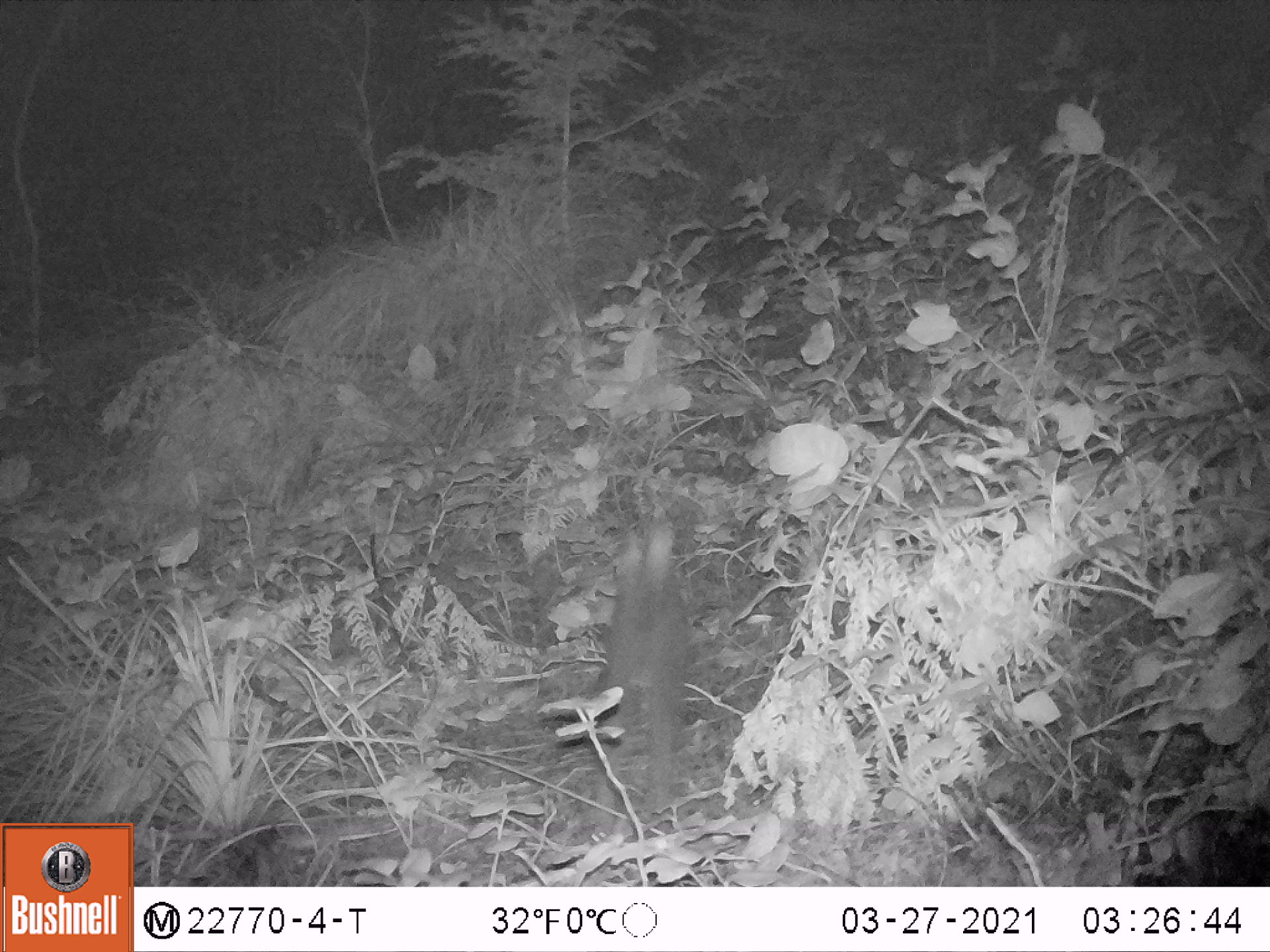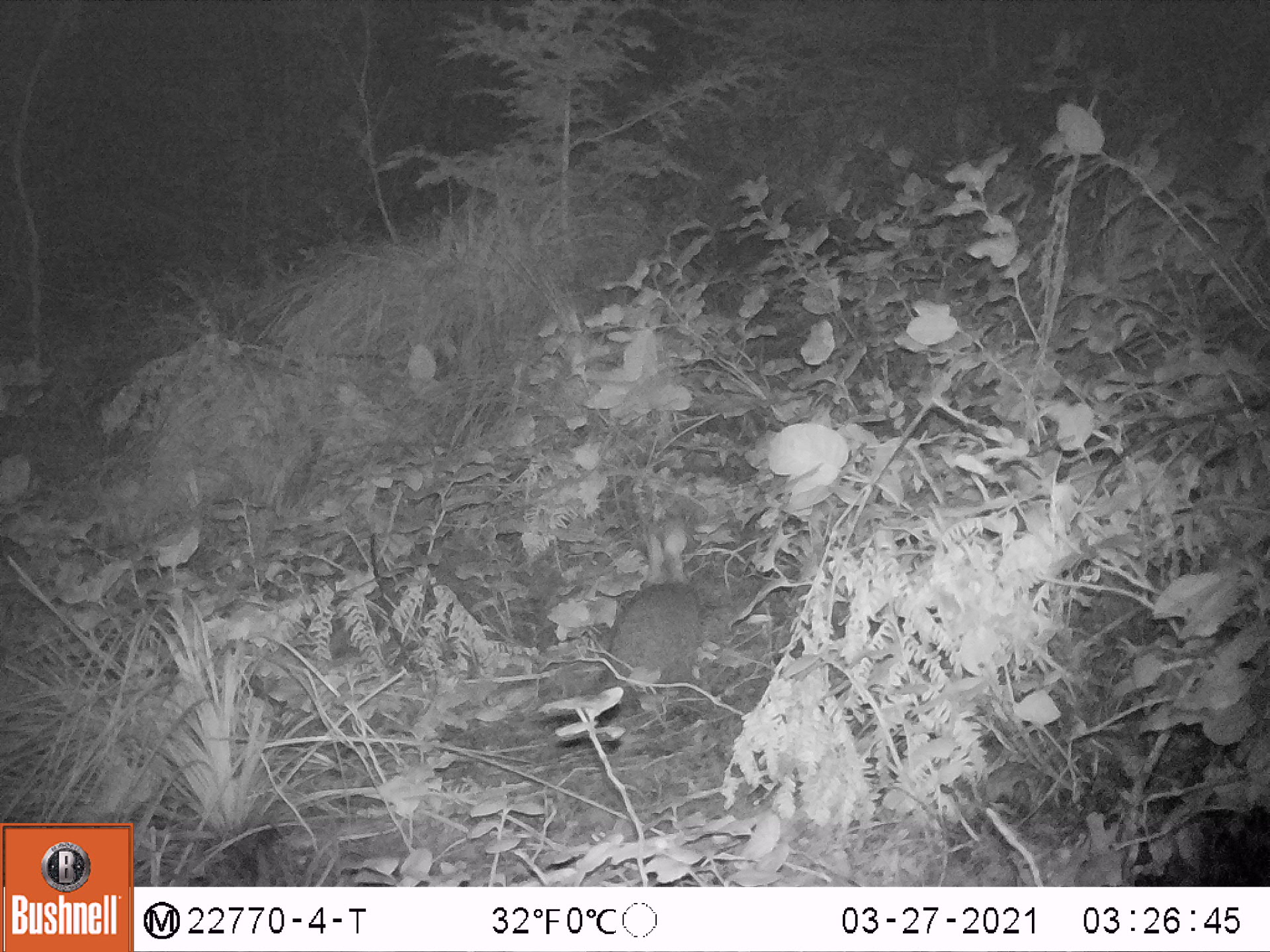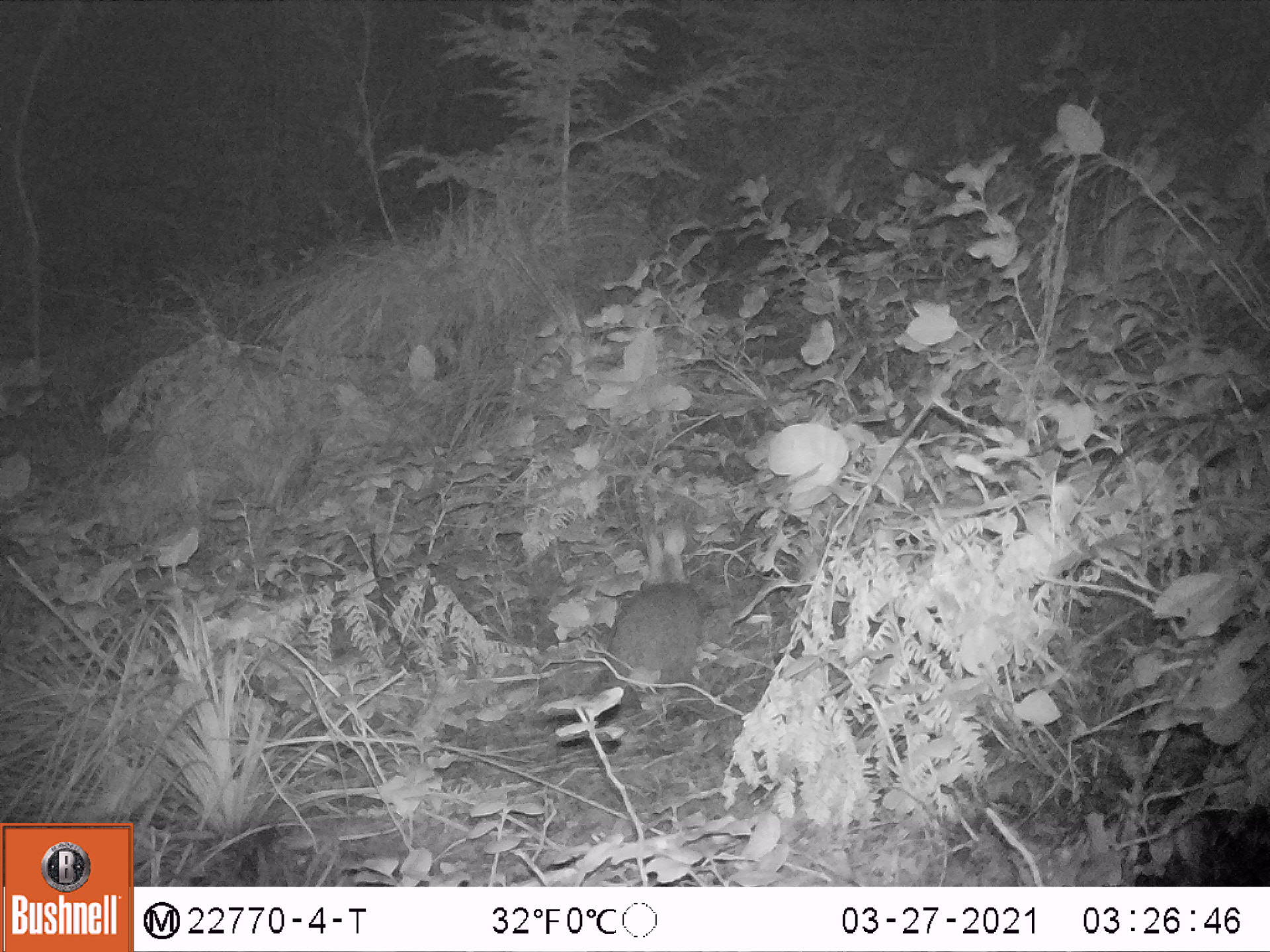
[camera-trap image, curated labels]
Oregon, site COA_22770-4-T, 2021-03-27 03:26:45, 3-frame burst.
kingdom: Animalia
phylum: Chordata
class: Mammalia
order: Lagomorpha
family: Leporidae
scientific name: Leporidae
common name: hares and rabbits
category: leporidae family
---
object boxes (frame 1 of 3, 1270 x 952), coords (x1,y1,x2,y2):
leporidae family: (584,514,699,833)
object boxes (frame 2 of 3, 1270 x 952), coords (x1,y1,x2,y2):
leporidae family: (600,511,711,716)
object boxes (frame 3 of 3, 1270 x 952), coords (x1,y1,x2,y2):
leporidae family: (601,508,710,714)